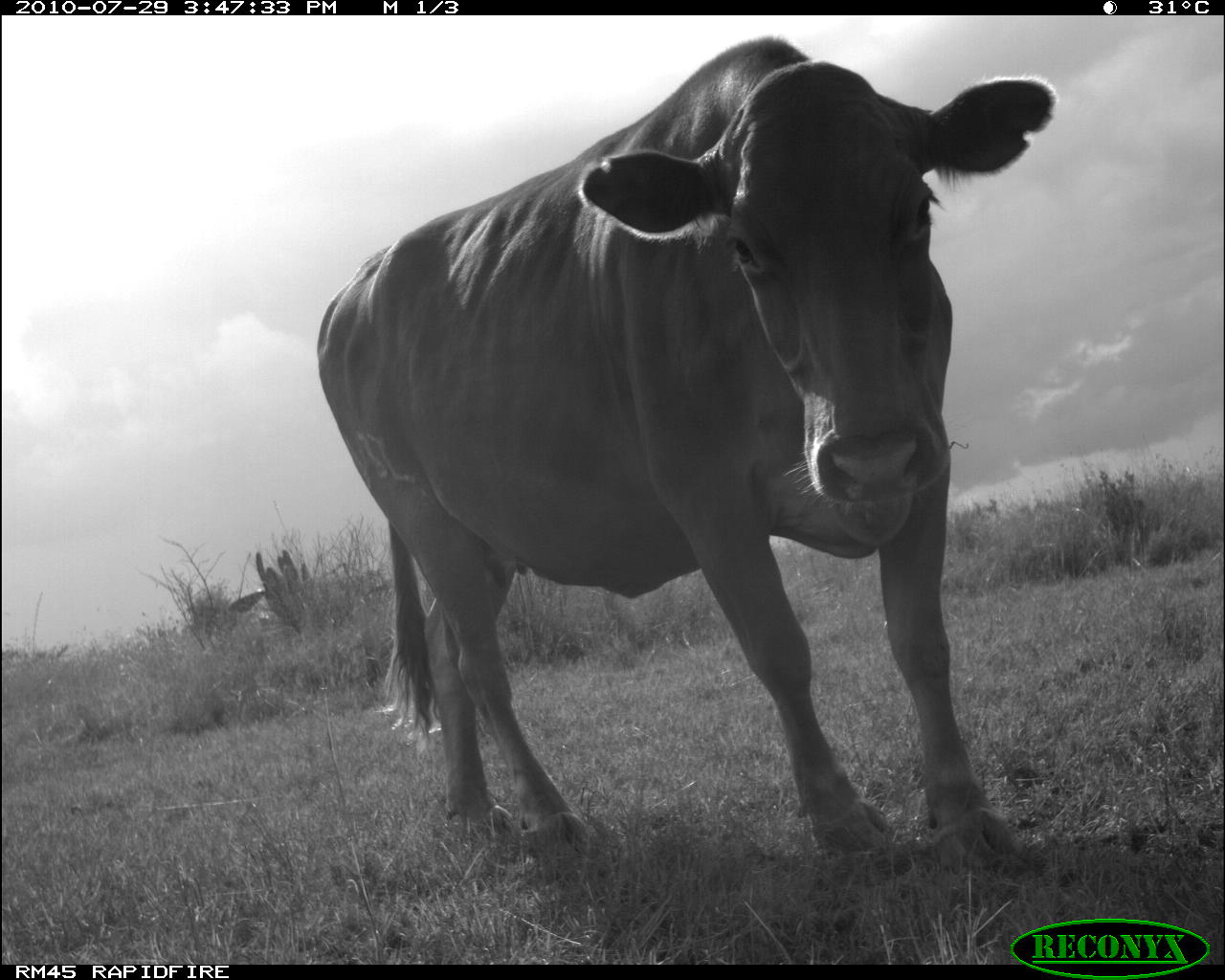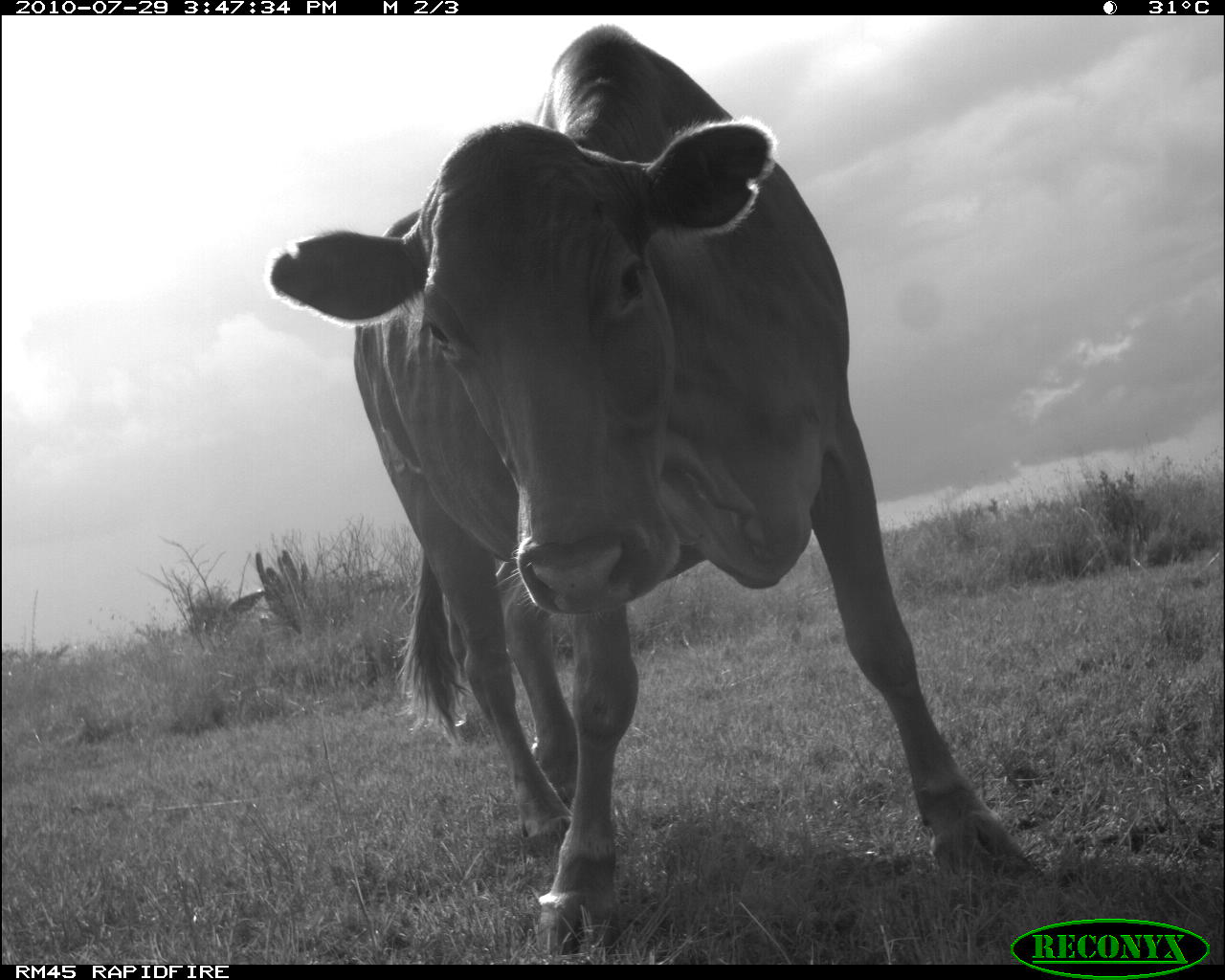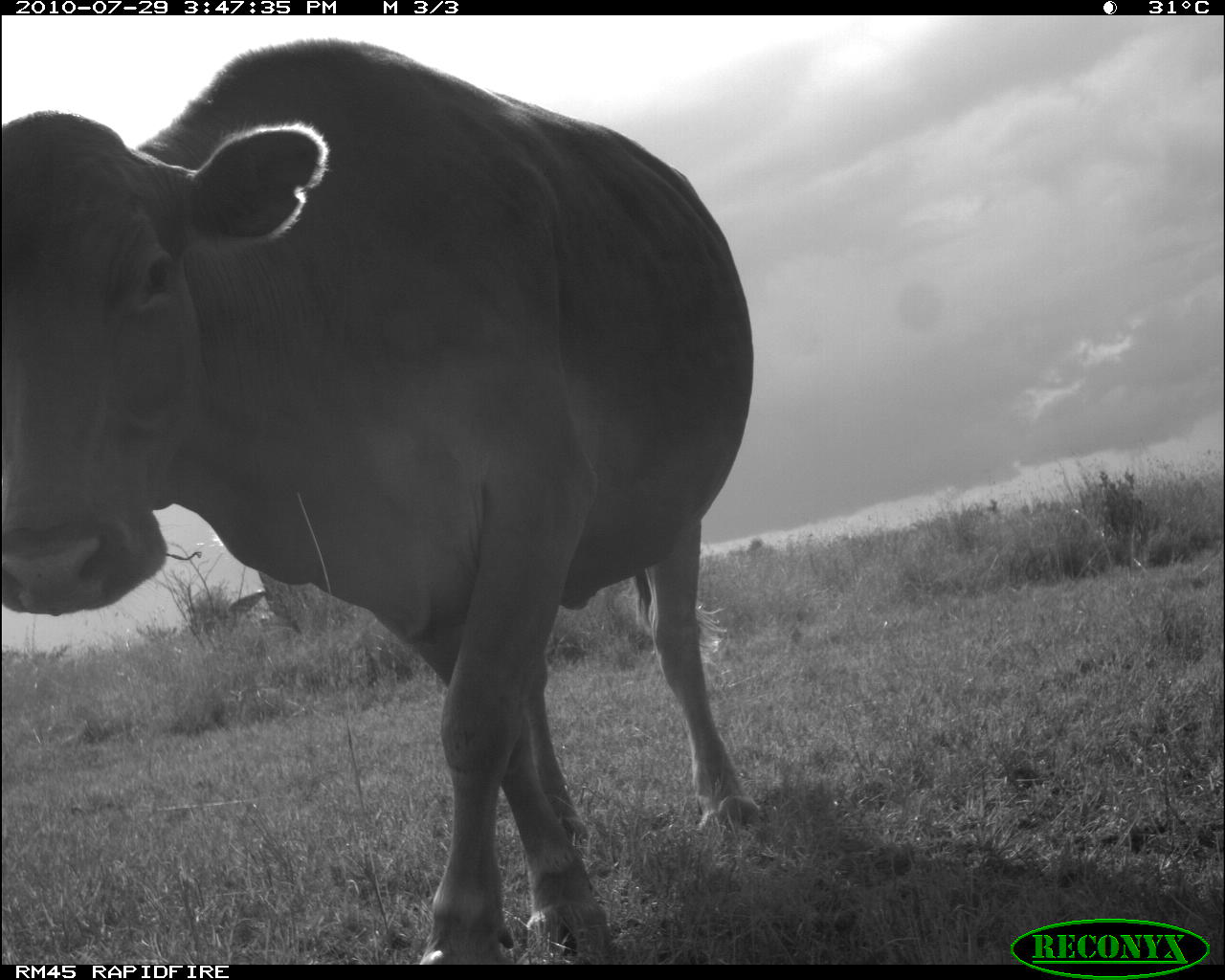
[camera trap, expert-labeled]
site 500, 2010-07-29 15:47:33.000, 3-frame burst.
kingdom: Animalia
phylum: Chordata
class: Mammalia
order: Artiodactyla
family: Bovidae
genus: Tragelaphus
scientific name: Tragelaphus oryx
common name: eland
Tragelaphus oryx (eland), count 1.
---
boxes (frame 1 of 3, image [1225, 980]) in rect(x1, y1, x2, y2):
tragelaphus oryx: rect(315, 36, 1058, 884)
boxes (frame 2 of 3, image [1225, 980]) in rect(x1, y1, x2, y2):
tragelaphus oryx: rect(270, 23, 1026, 954)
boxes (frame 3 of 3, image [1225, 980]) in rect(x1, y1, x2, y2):
tragelaphus oryx: rect(0, 37, 759, 965)